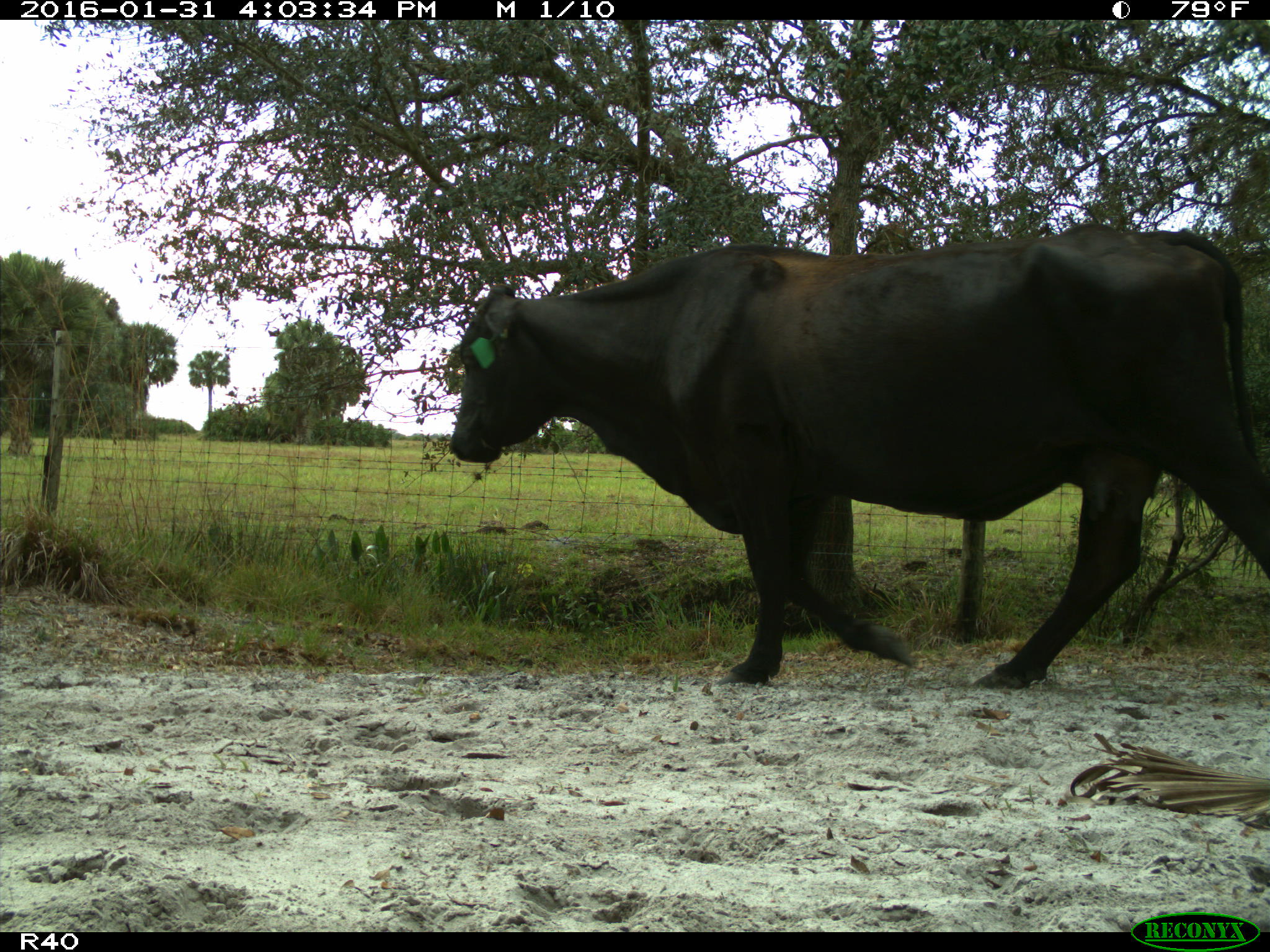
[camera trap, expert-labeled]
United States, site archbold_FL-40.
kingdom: Animalia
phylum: Chordata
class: Mammalia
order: Artiodactyla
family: Bovidae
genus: Bos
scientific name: Bos taurus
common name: domestic cow